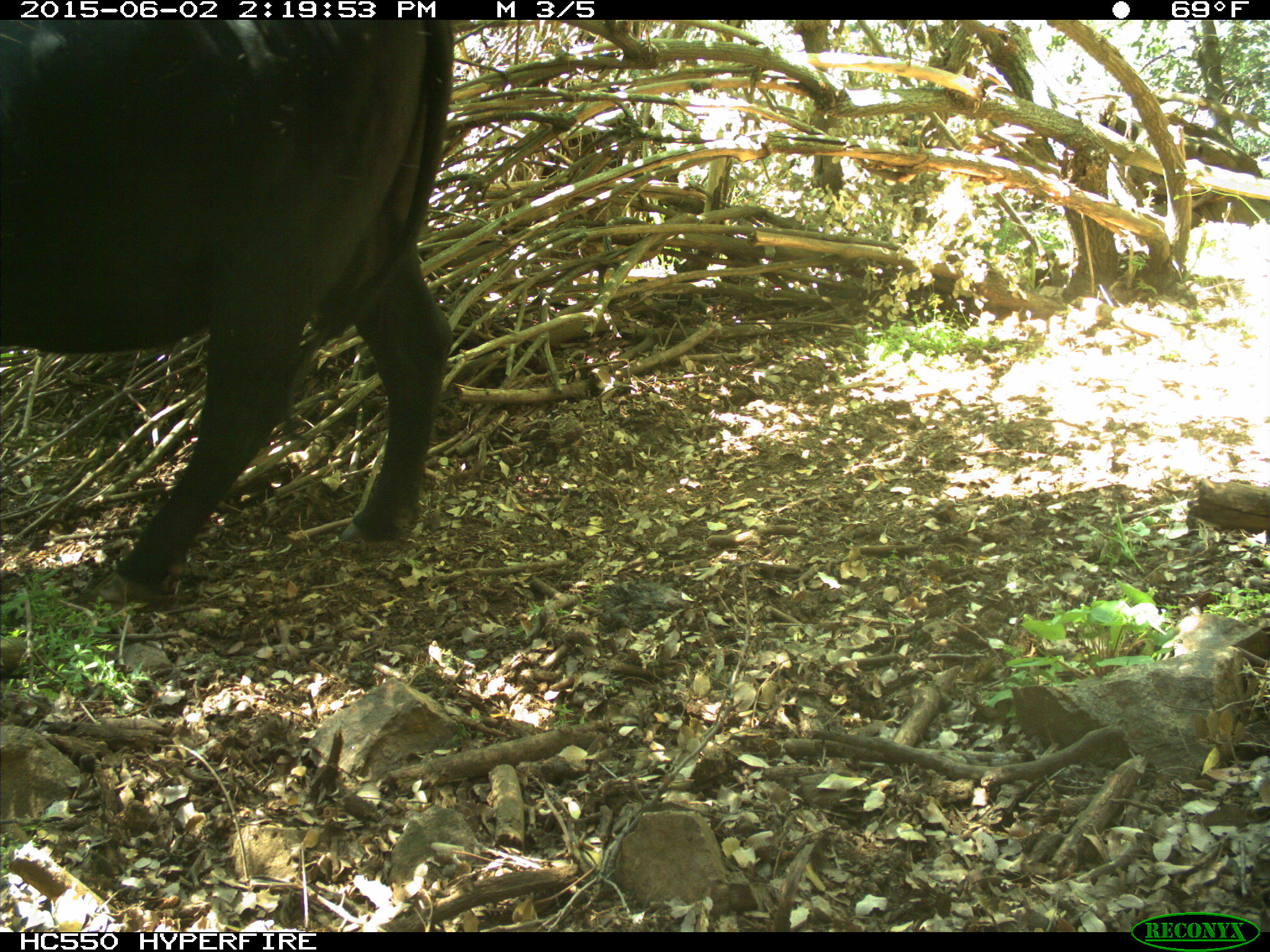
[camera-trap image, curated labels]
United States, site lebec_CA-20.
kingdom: Animalia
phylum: Chordata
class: Mammalia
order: Artiodactyla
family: Bovidae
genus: Bos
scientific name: Bos taurus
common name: domestic cow